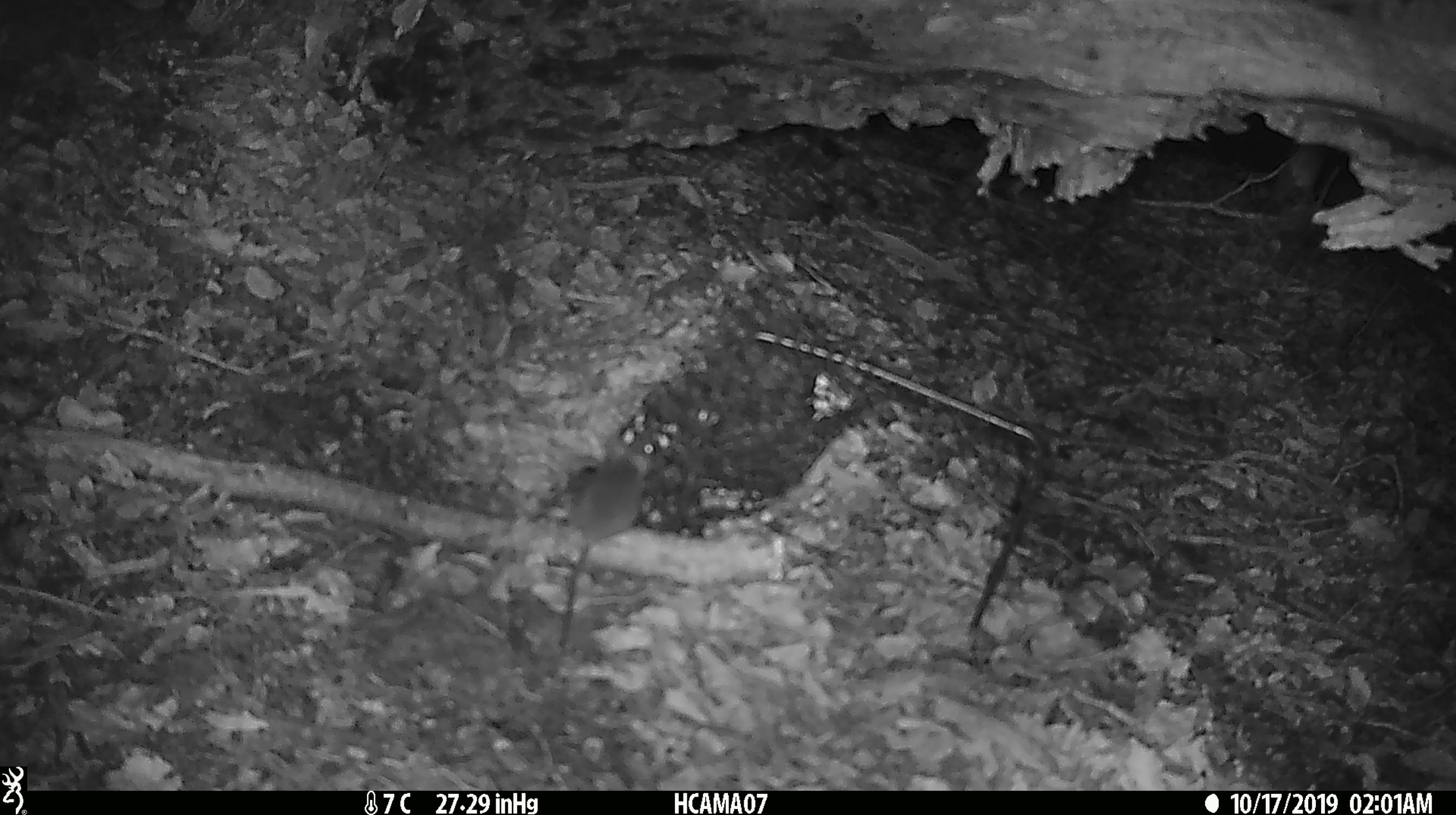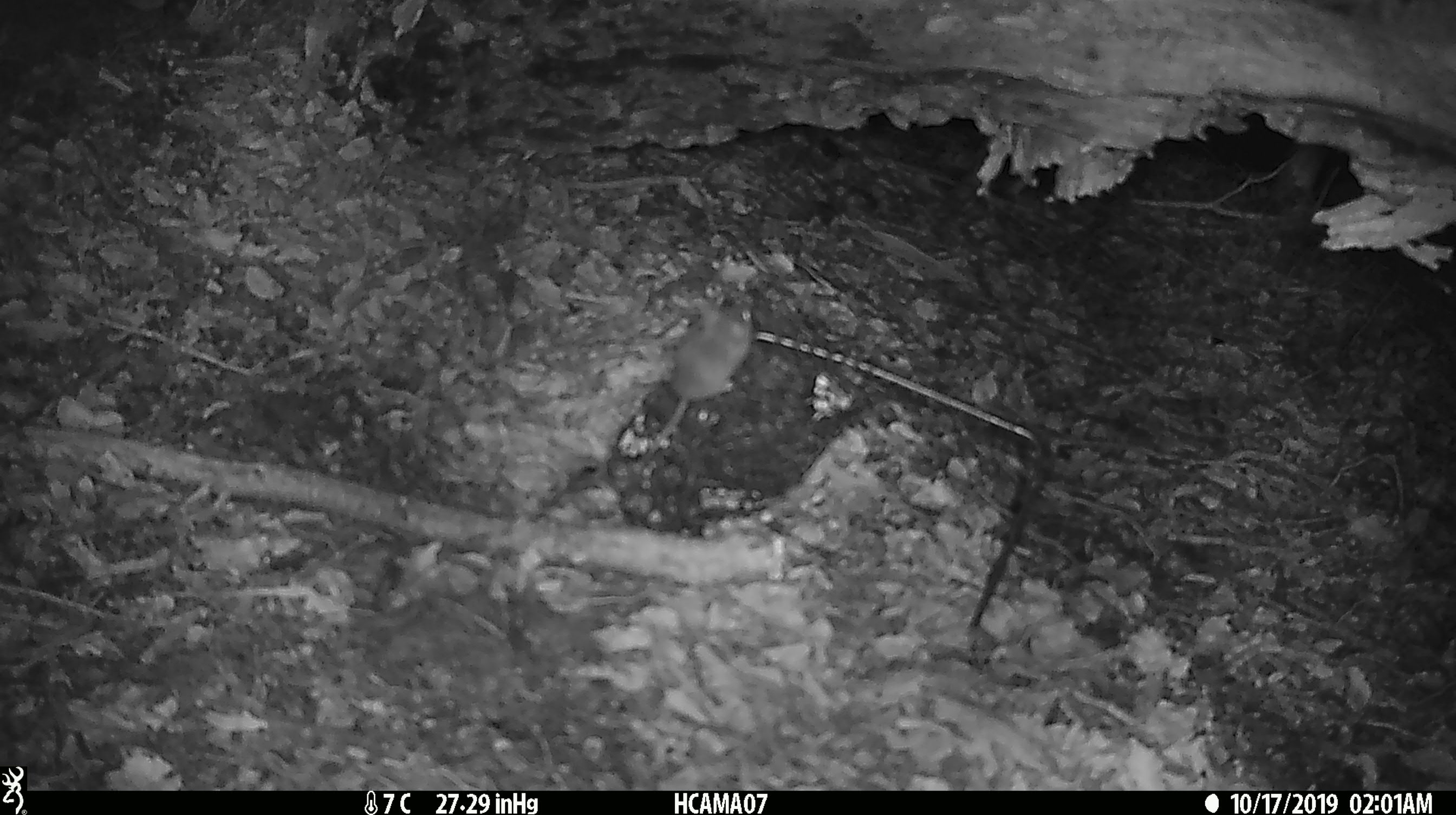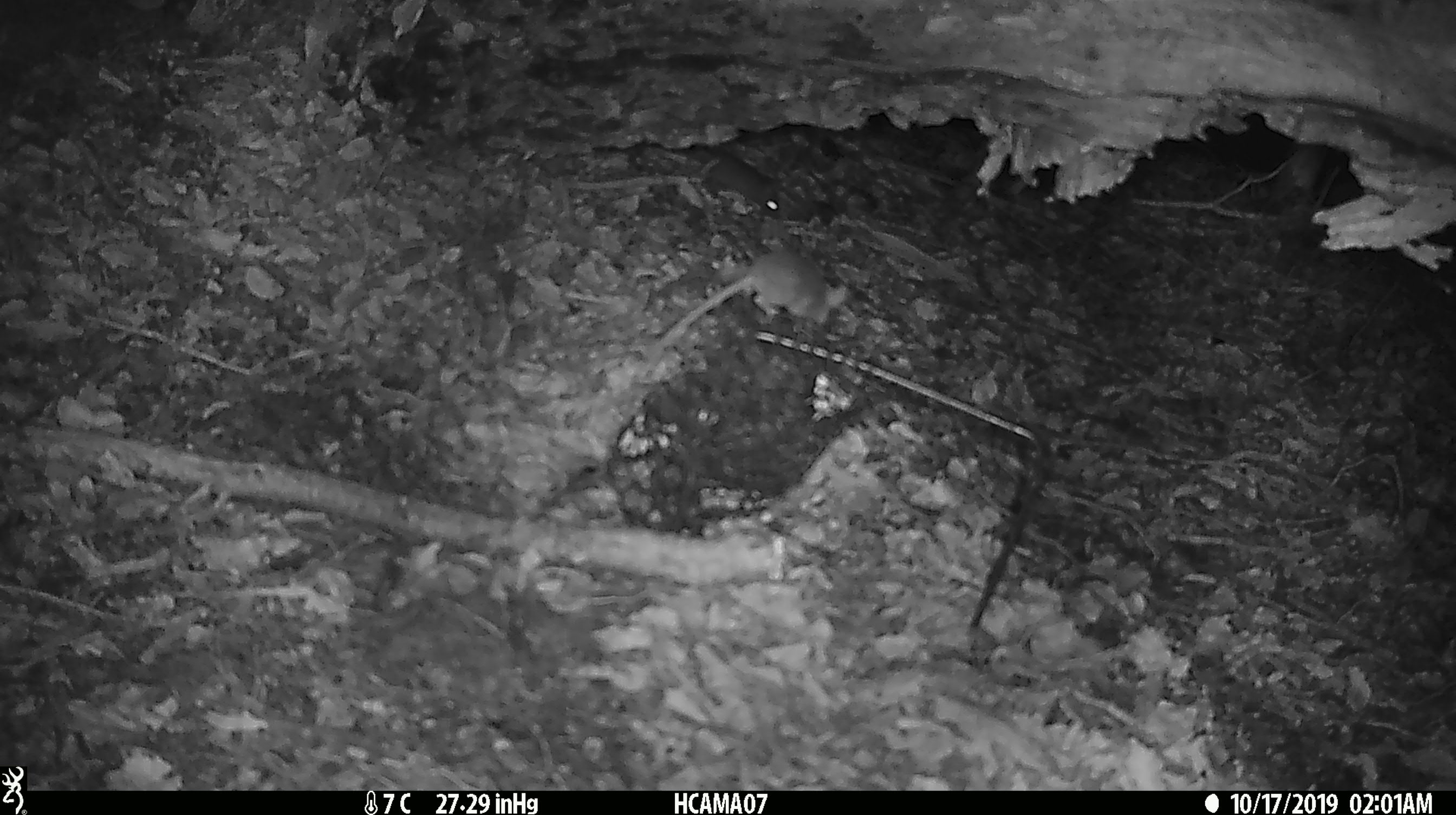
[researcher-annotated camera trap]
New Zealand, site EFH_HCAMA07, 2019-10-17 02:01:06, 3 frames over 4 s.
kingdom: Animalia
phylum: Chordata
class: Mammalia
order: Rodentia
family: Muridae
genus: Mus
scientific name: Mus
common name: mouse